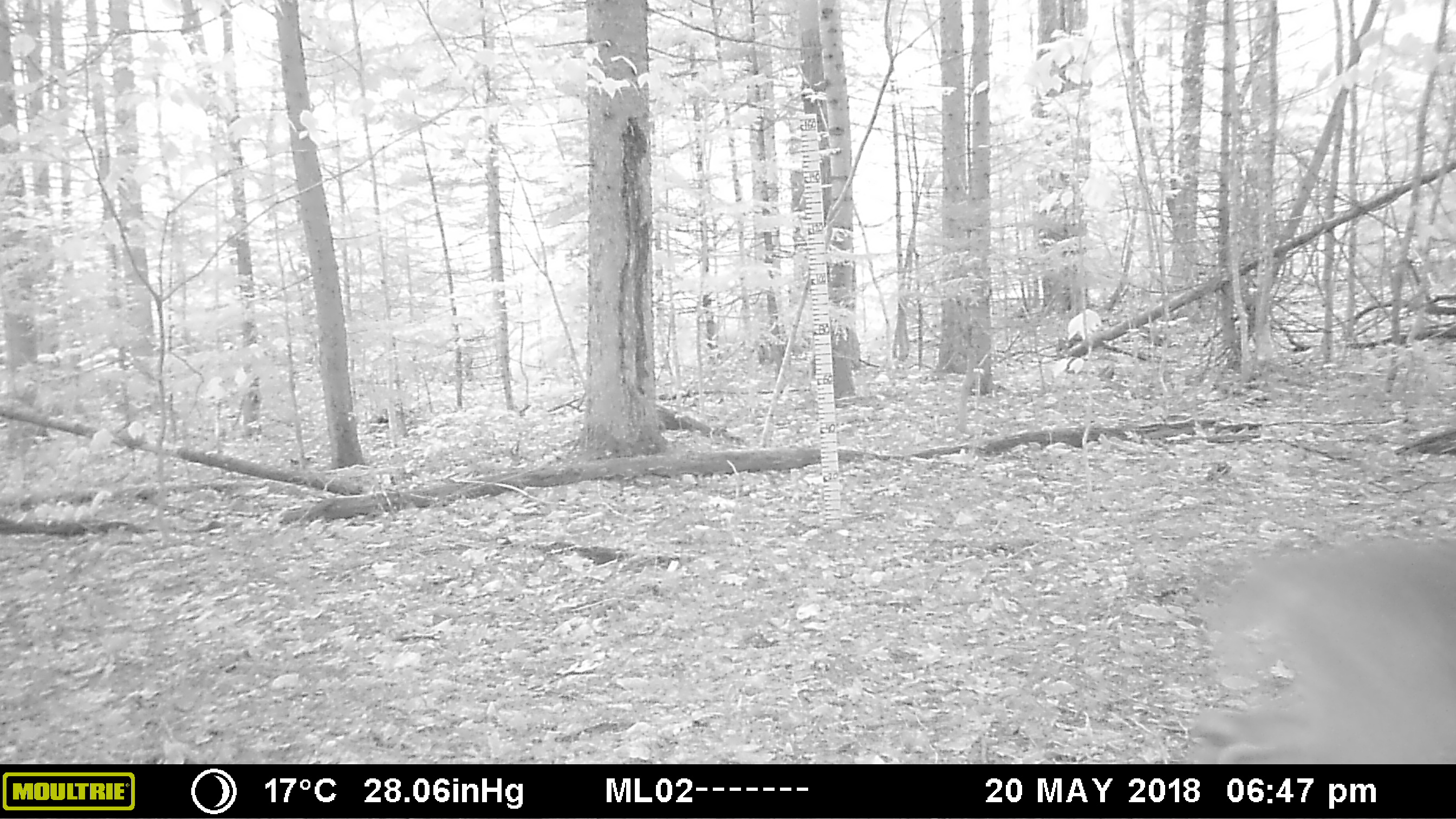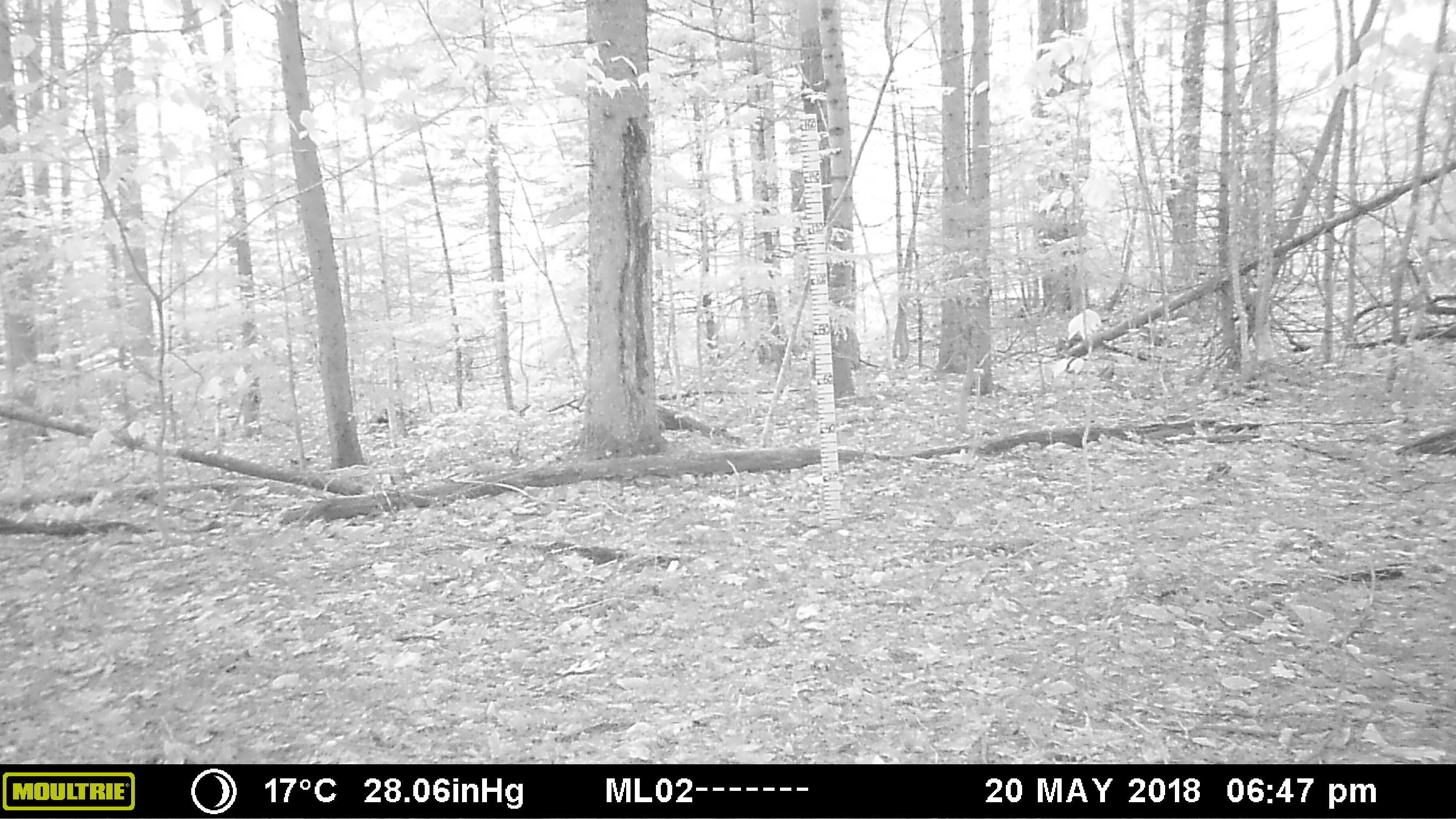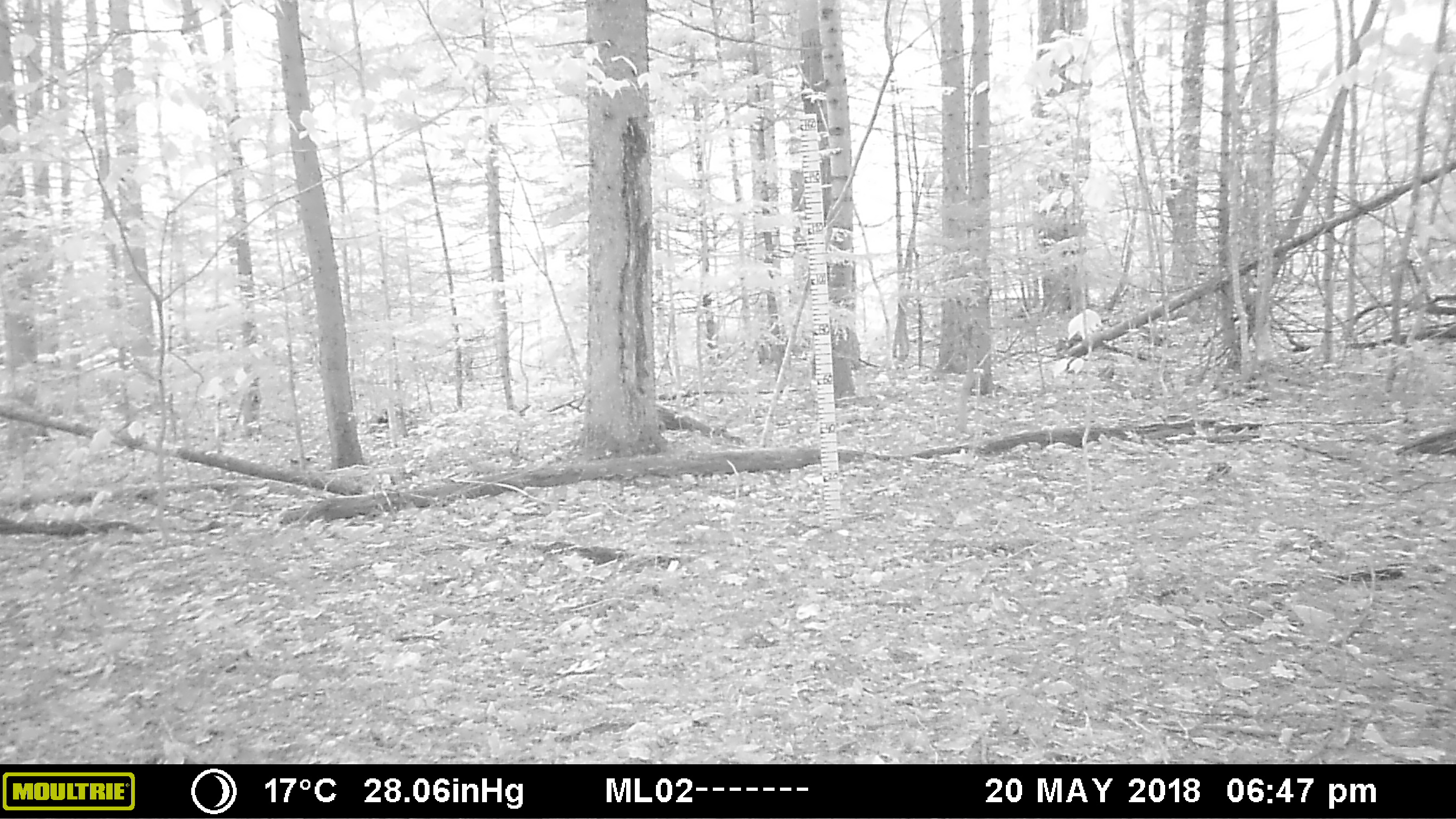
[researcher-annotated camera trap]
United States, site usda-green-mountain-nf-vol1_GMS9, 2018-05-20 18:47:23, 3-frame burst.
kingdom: Animalia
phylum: Chordata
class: Mammalia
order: Artiodactyla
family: Cervidae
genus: Odocoileus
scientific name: Odocoileus virginianus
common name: white-tailed deer